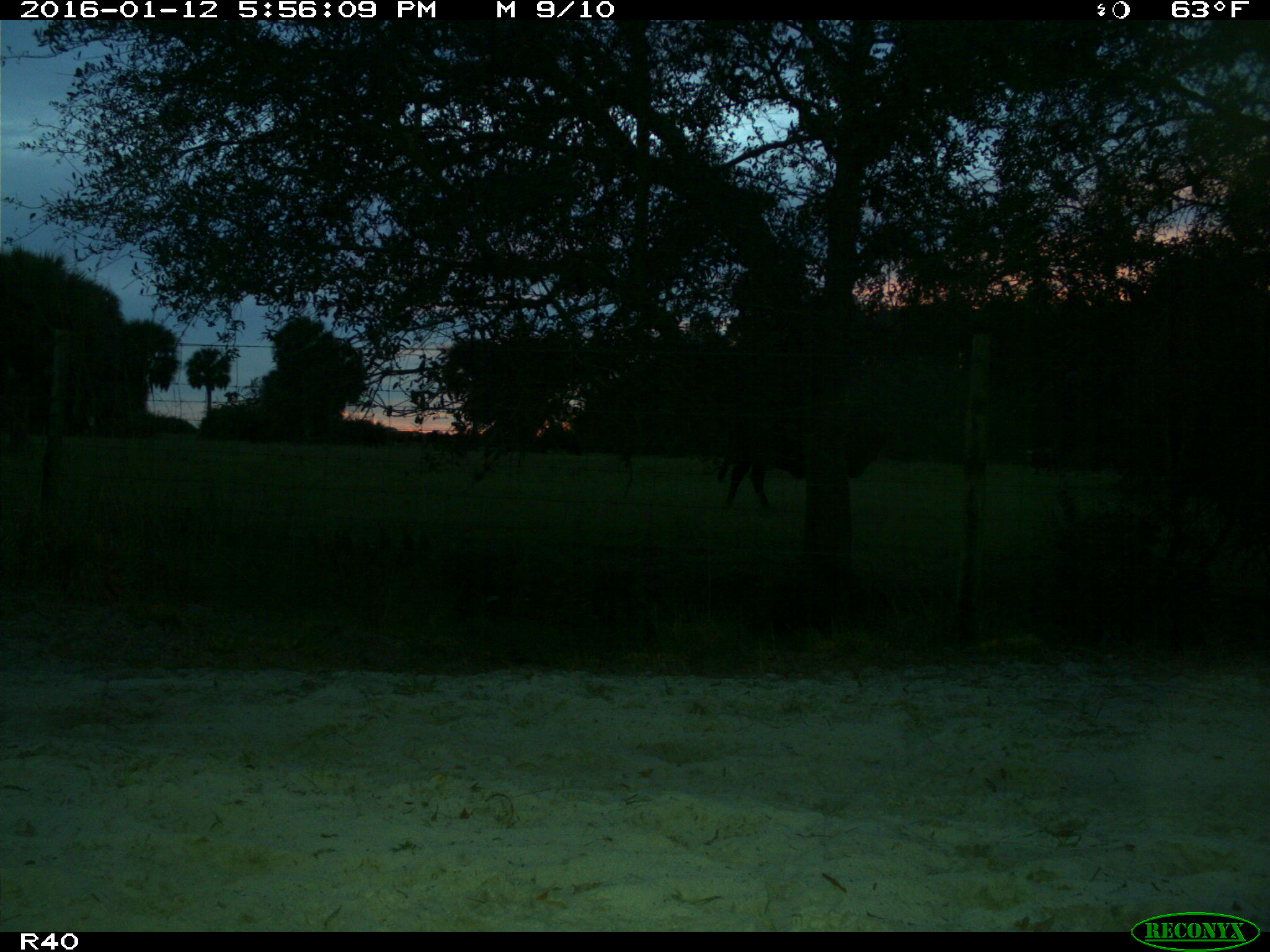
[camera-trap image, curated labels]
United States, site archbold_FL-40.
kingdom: Animalia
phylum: Chordata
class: Mammalia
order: Artiodactyla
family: Bovidae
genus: Bos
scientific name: Bos taurus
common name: domestic cow